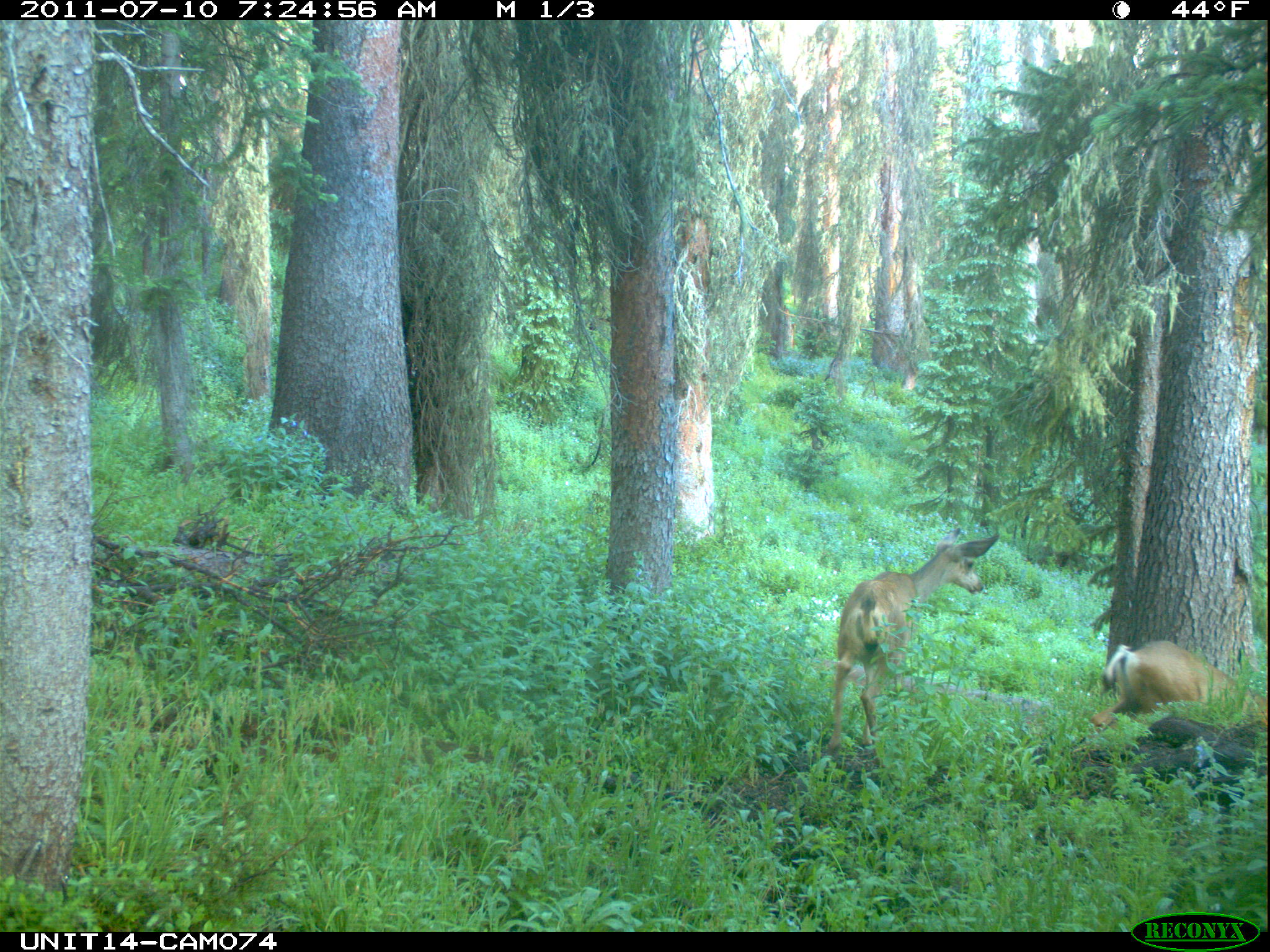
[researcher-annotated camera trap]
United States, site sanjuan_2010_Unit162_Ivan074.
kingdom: Animalia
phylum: Chordata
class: Mammalia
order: Artiodactyla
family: Cervidae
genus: Odocoileus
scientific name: Odocoileus hemionus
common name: mule deer